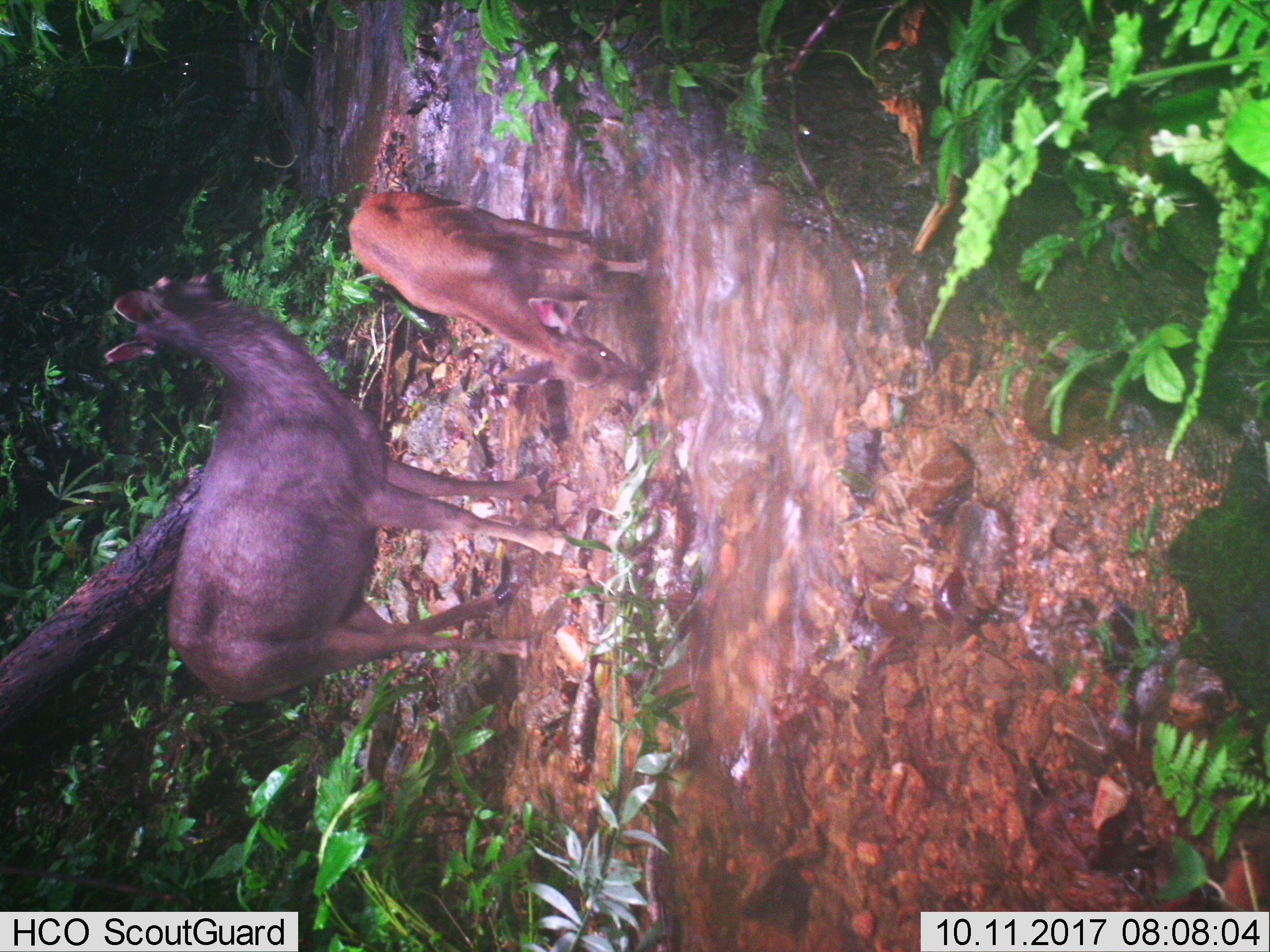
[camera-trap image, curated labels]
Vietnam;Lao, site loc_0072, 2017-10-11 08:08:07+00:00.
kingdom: Animalia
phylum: Chordata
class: Mammalia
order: Artiodactyla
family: Cervidae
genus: Rusa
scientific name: Rusa unicolor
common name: sambar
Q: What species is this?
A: Sambar (Rusa unicolor).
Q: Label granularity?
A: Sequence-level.